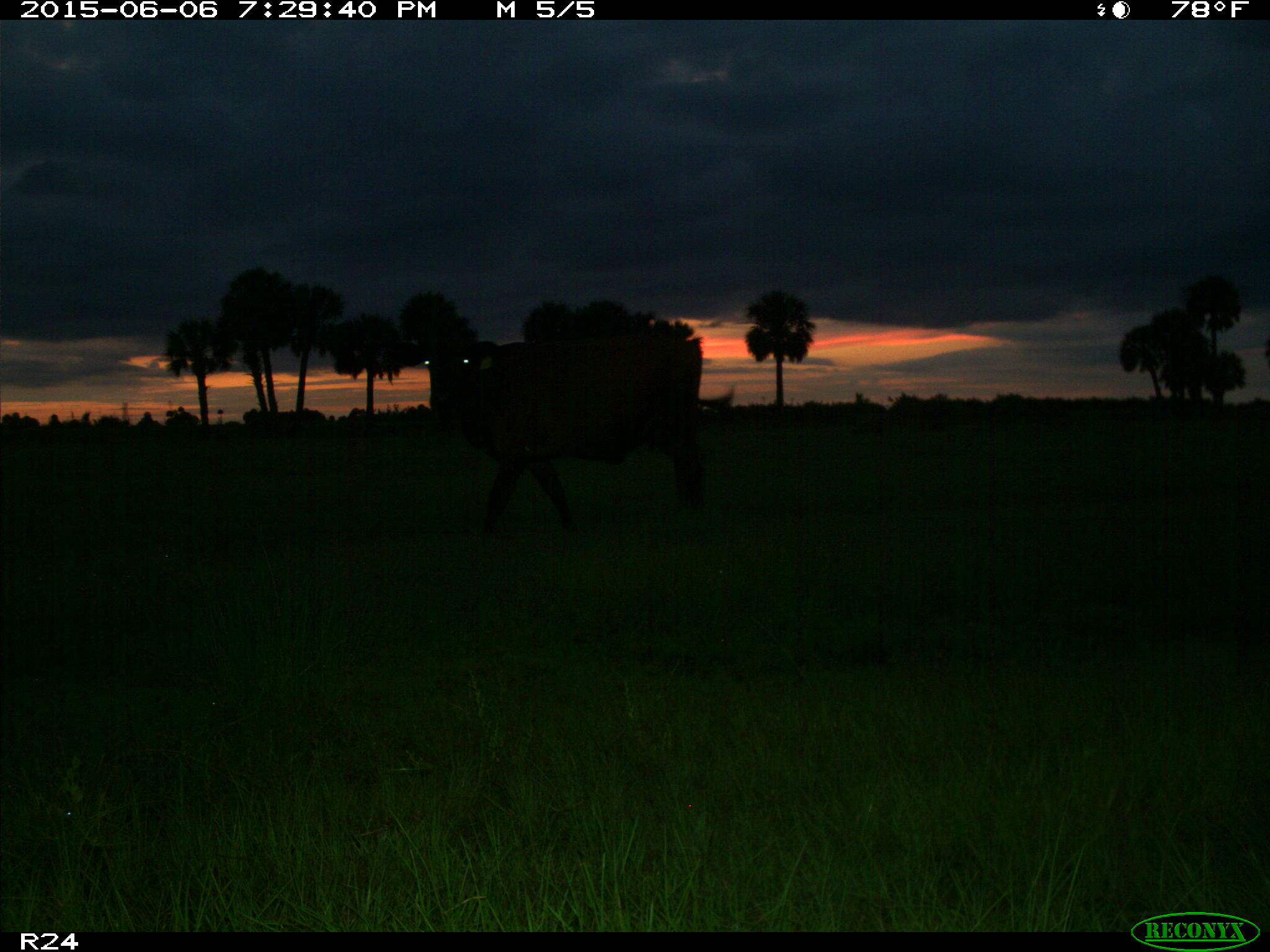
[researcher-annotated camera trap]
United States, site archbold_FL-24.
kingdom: Animalia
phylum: Chordata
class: Mammalia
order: Artiodactyla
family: Bovidae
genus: Bos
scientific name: Bos taurus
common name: domestic cow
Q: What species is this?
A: Bos taurus (domestic cow).